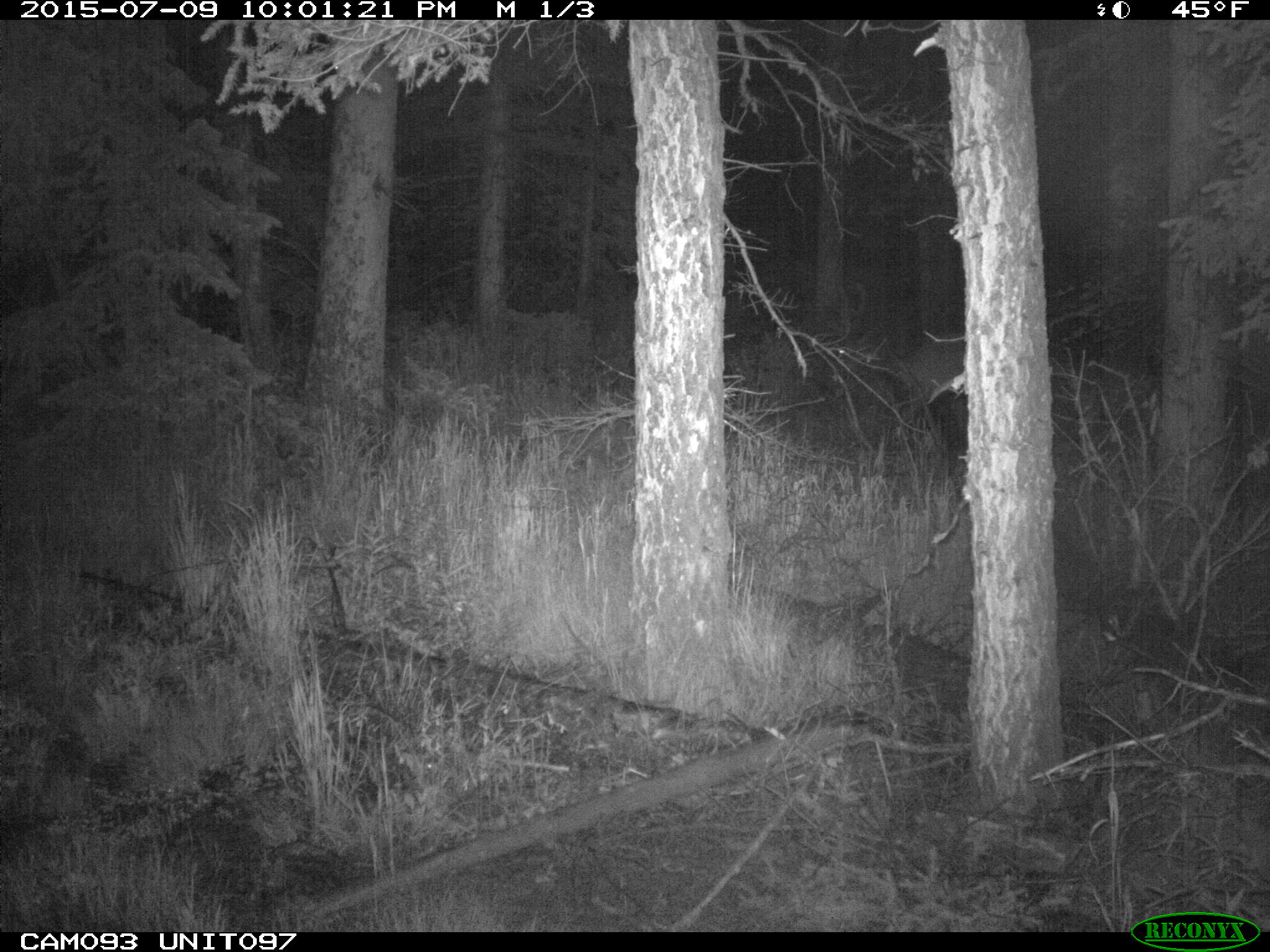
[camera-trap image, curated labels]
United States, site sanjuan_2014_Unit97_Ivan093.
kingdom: Animalia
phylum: Chordata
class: Mammalia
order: Artiodactyla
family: Cervidae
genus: Cervus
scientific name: Cervus elaphus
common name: red deer